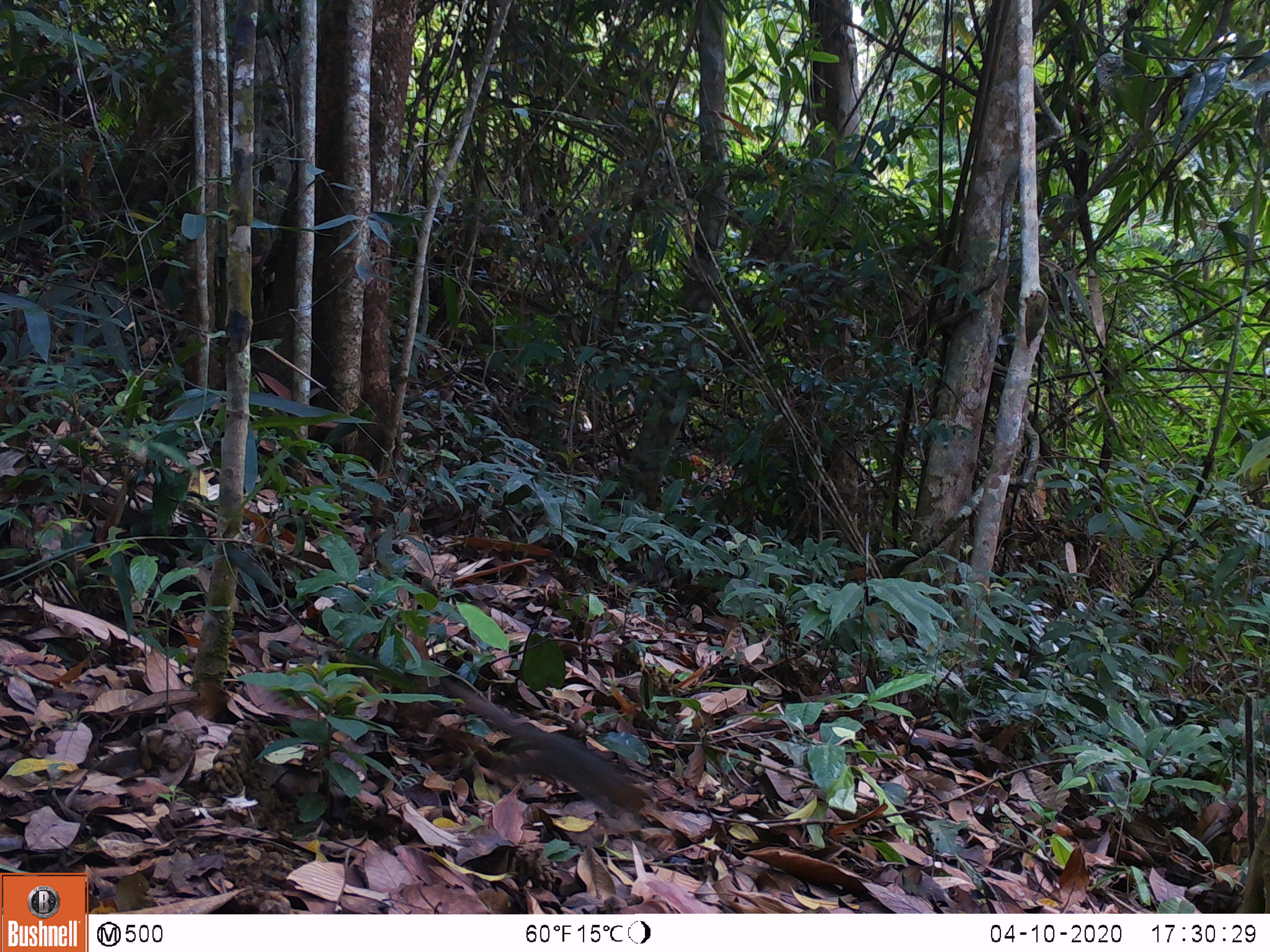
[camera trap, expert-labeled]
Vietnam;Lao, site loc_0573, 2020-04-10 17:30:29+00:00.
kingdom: Animalia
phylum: Chordata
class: Mammalia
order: Rodentia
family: Sciuridae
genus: Dremomys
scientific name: Dremomys rufigenis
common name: red-cheeked squirrel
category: red cheeked squirrel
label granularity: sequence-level